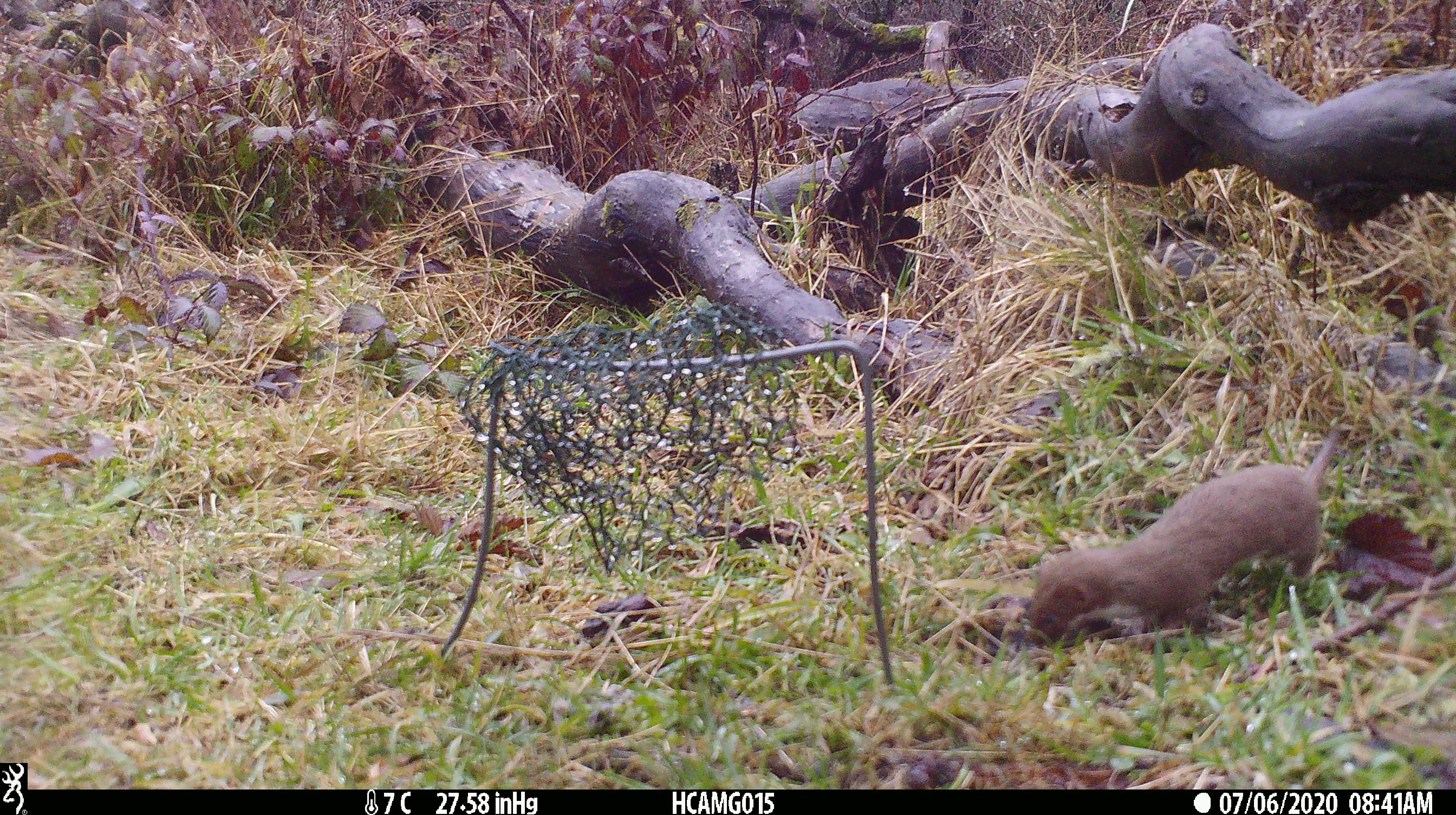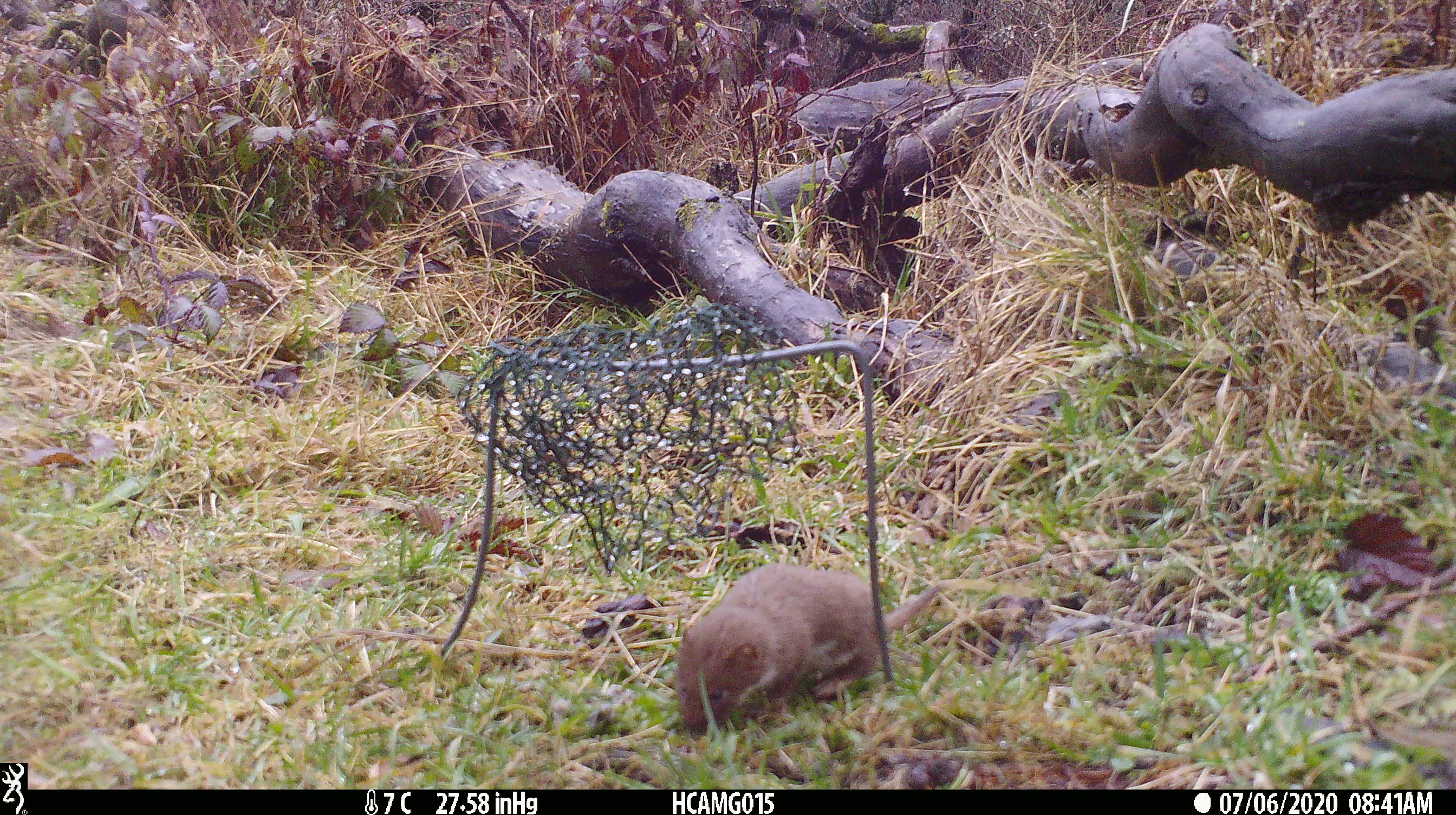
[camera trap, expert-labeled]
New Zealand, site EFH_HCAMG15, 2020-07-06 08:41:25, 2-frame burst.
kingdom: Animalia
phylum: Chordata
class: Mammalia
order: Carnivora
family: Mustelidae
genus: Mustela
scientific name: Mustela nivalis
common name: least weasel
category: weasel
Weasel (least weasel) (Mustela nivalis).